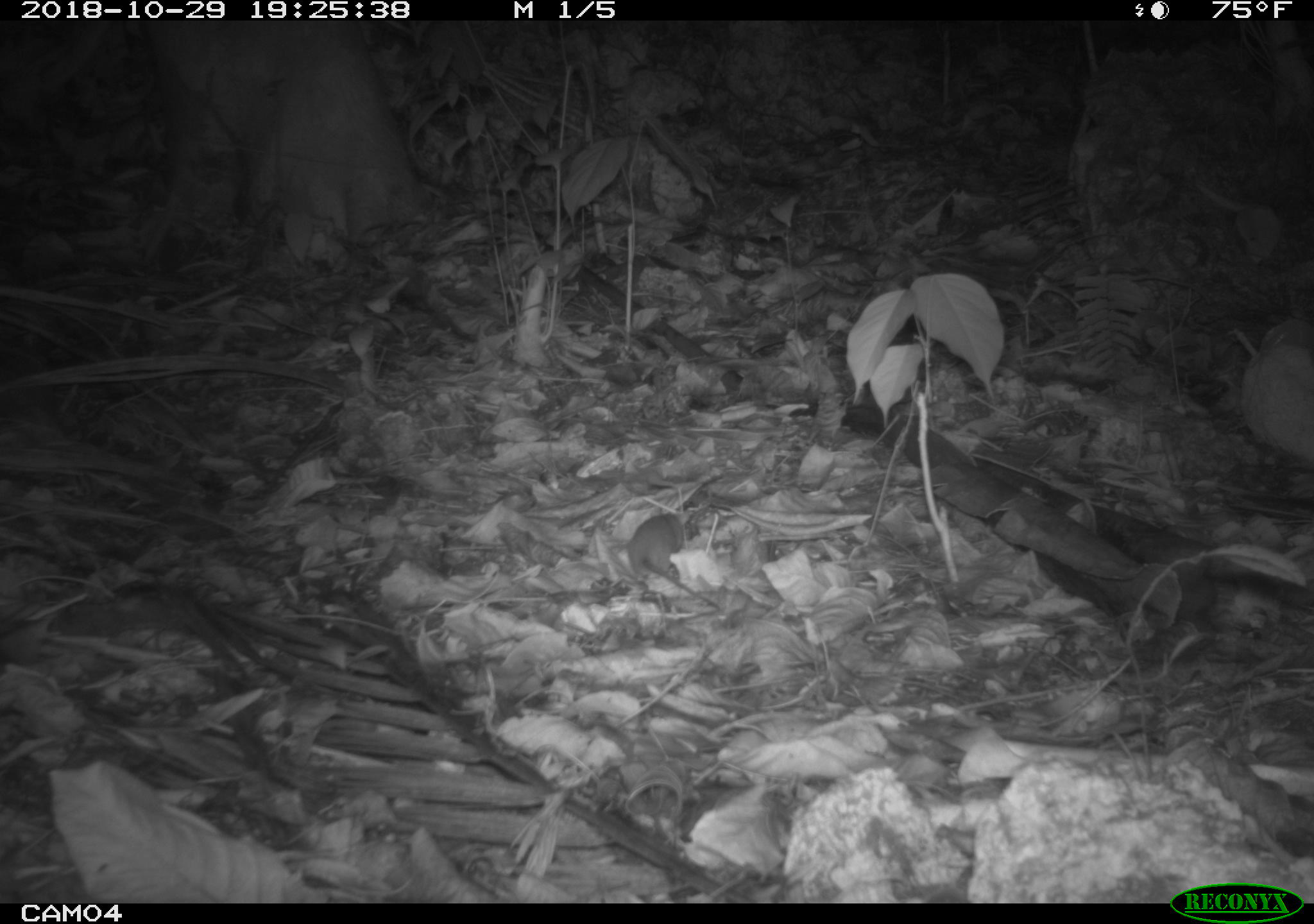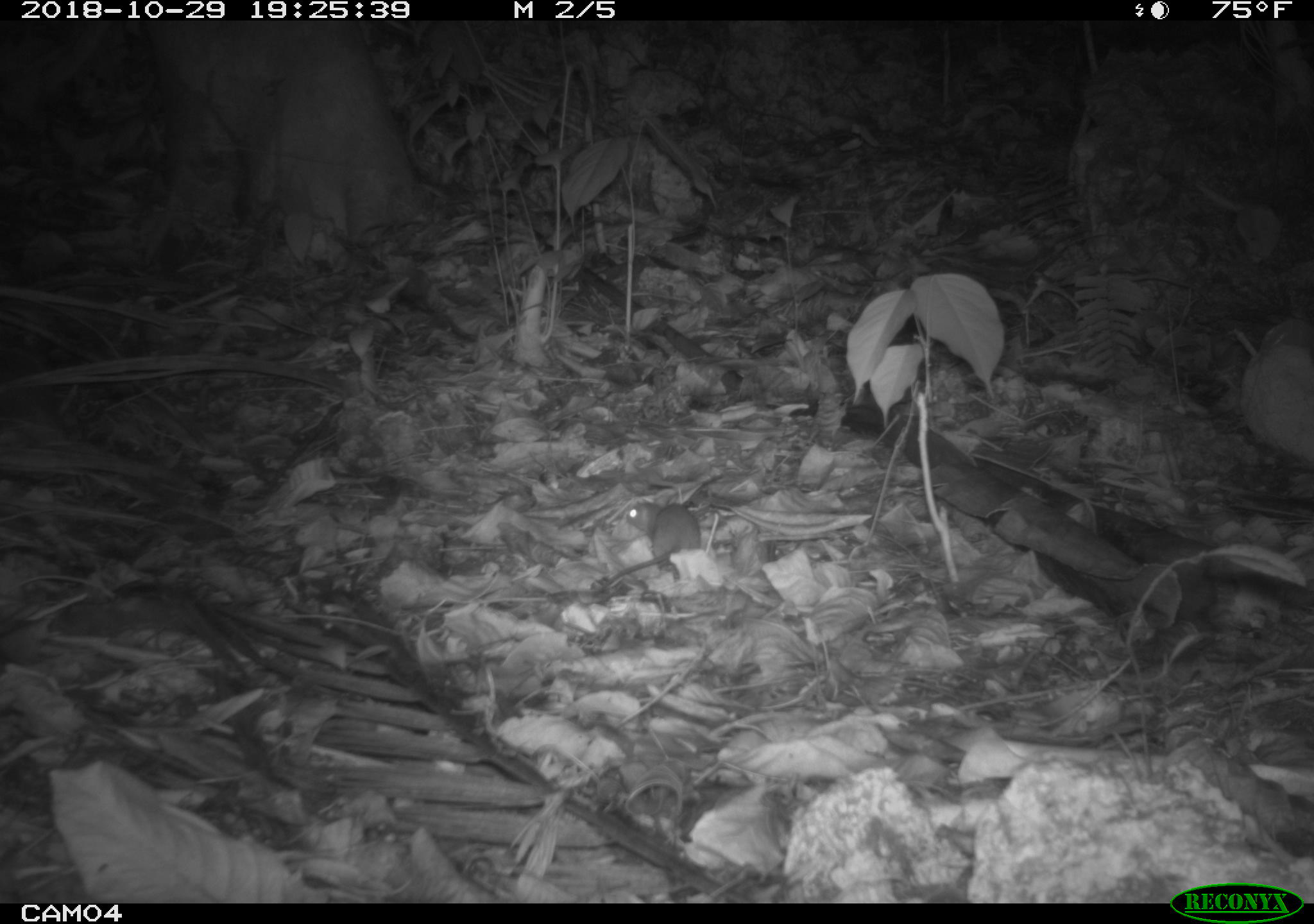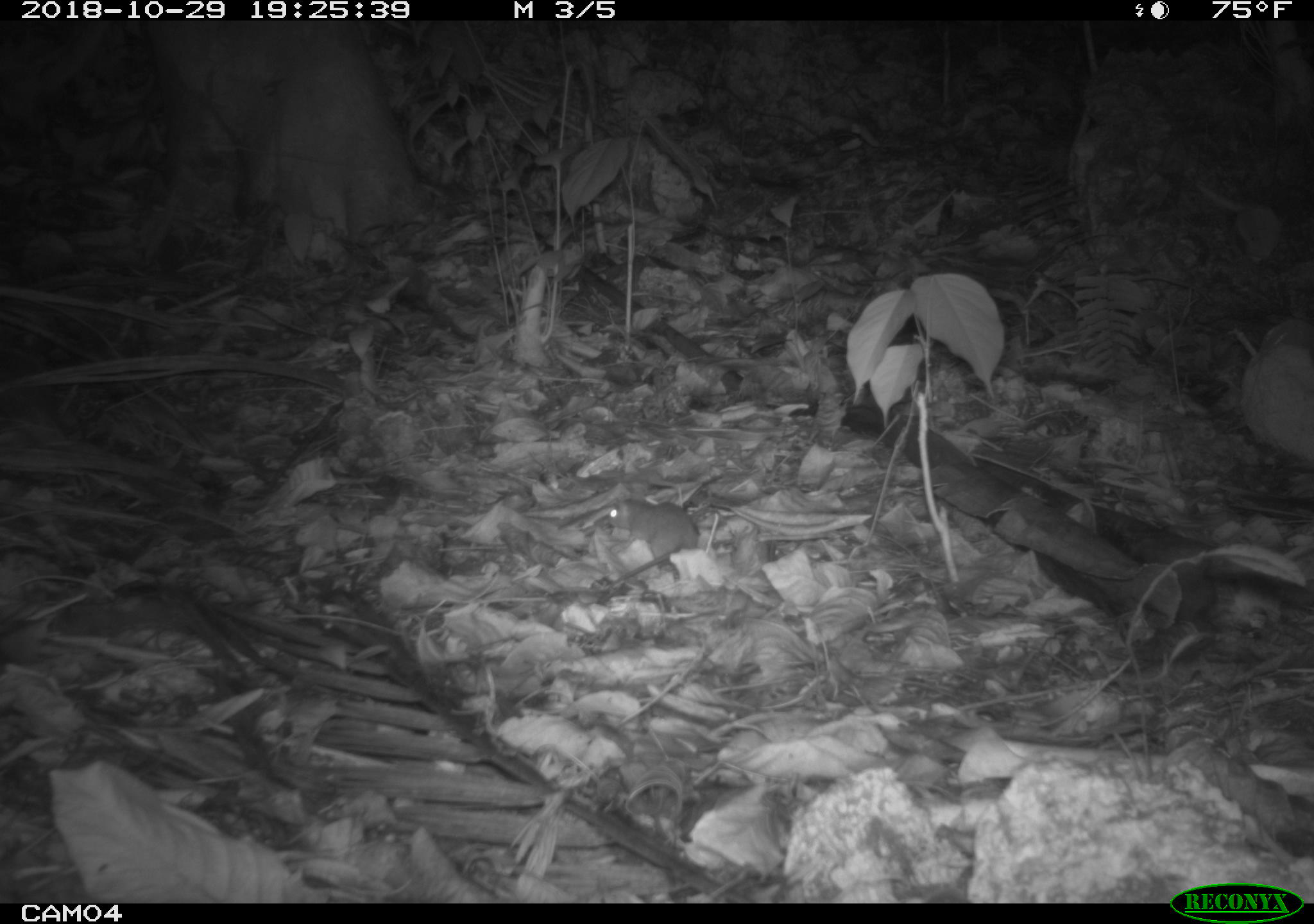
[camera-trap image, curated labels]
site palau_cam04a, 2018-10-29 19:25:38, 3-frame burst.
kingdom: Animalia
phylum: Chordata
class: Mammalia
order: Rodentia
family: Muridae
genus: Rattus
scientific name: Rattus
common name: rat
Rat (Rattus).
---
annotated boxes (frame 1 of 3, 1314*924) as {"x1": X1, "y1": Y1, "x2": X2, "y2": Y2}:
rat: {"x1": 617, "y1": 510, "x2": 684, "y2": 586}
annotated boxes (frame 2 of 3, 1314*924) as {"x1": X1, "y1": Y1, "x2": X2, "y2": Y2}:
rat: {"x1": 596, "y1": 495, "x2": 703, "y2": 591}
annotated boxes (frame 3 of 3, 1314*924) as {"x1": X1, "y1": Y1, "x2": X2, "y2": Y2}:
rat: {"x1": 587, "y1": 486, "x2": 705, "y2": 596}